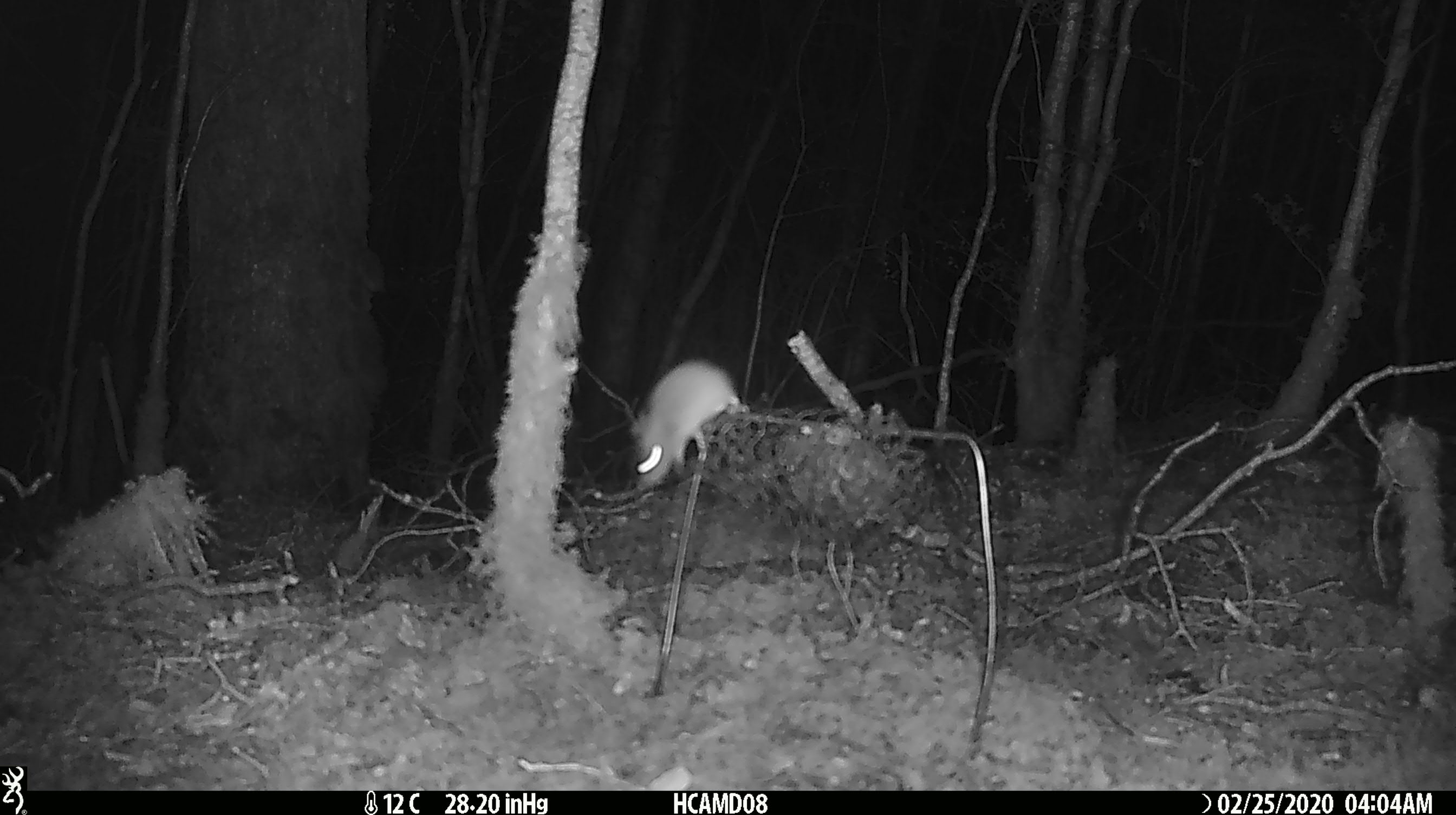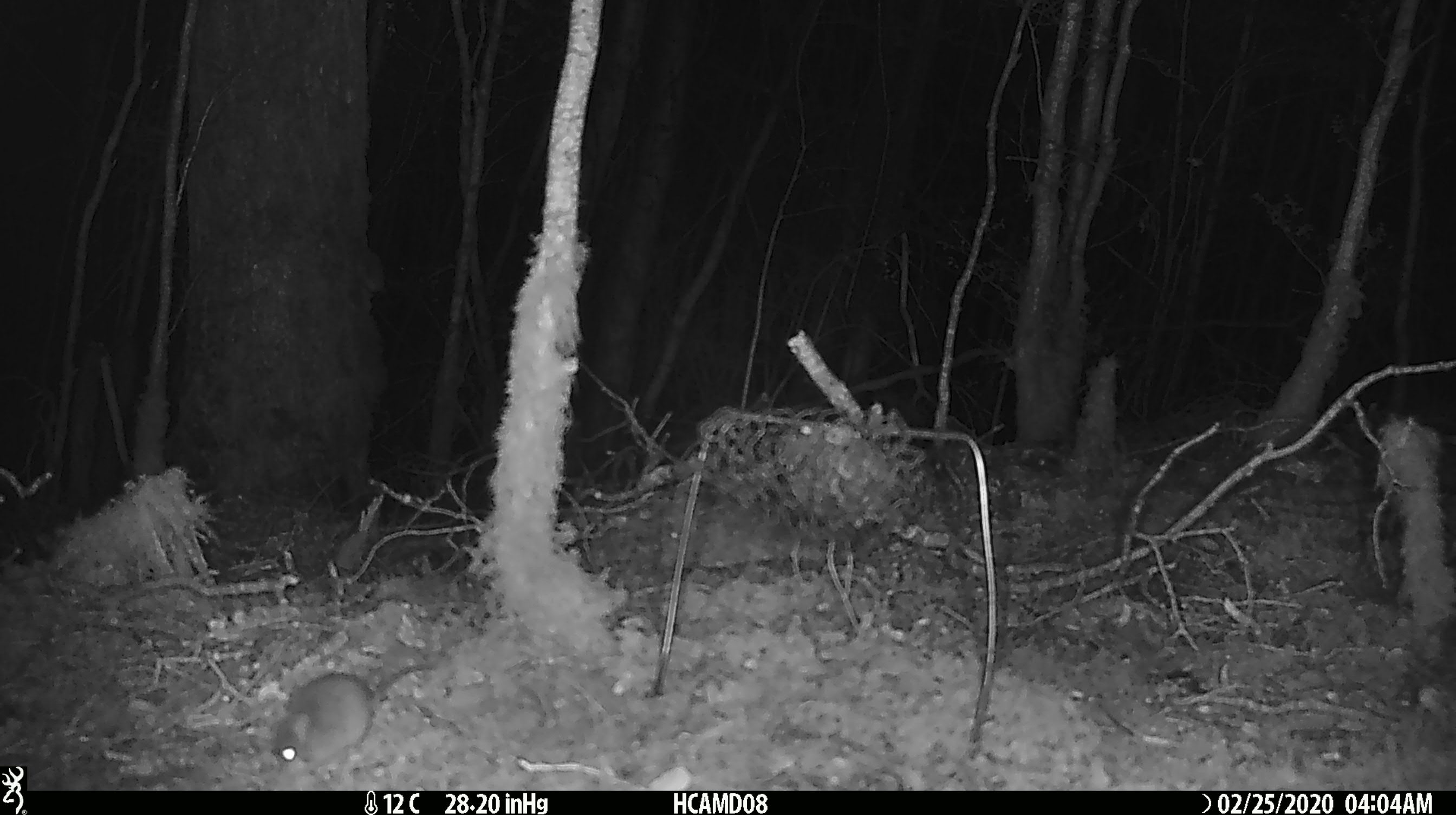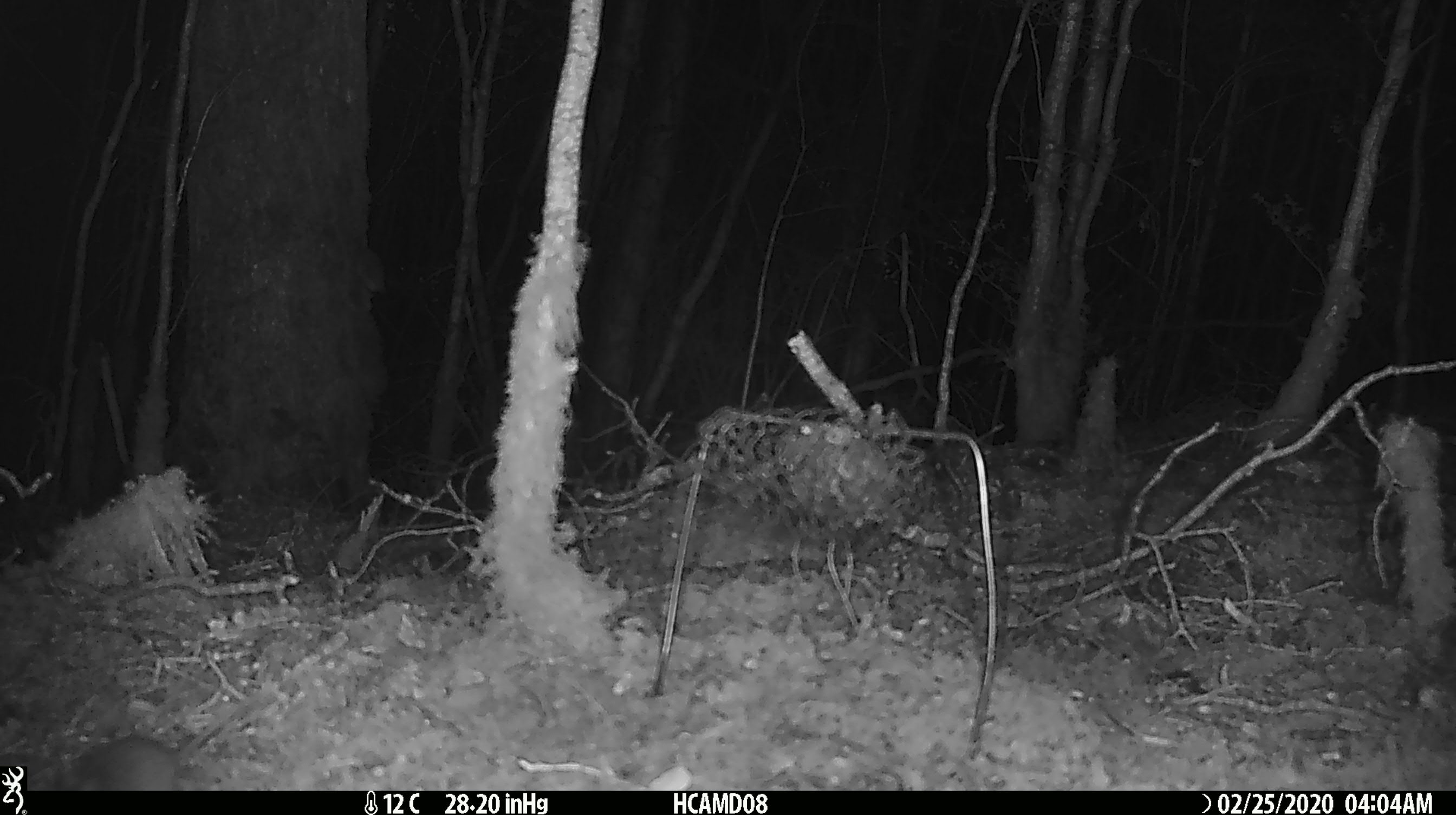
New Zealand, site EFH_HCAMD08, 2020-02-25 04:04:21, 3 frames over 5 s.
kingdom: Animalia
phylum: Chordata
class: Mammalia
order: Rodentia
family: Muridae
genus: Mus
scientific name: Mus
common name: mouse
Mouse (Mus).